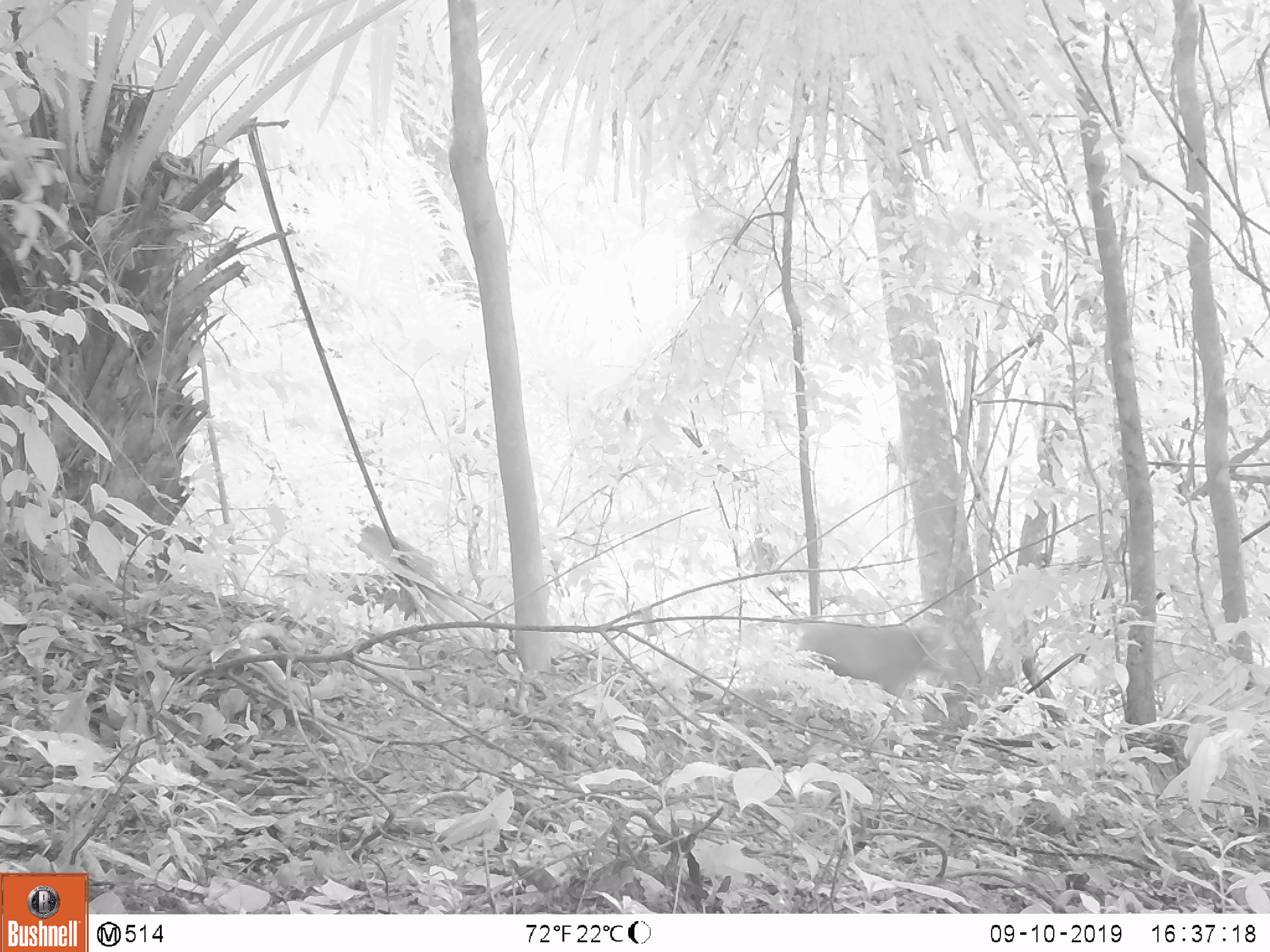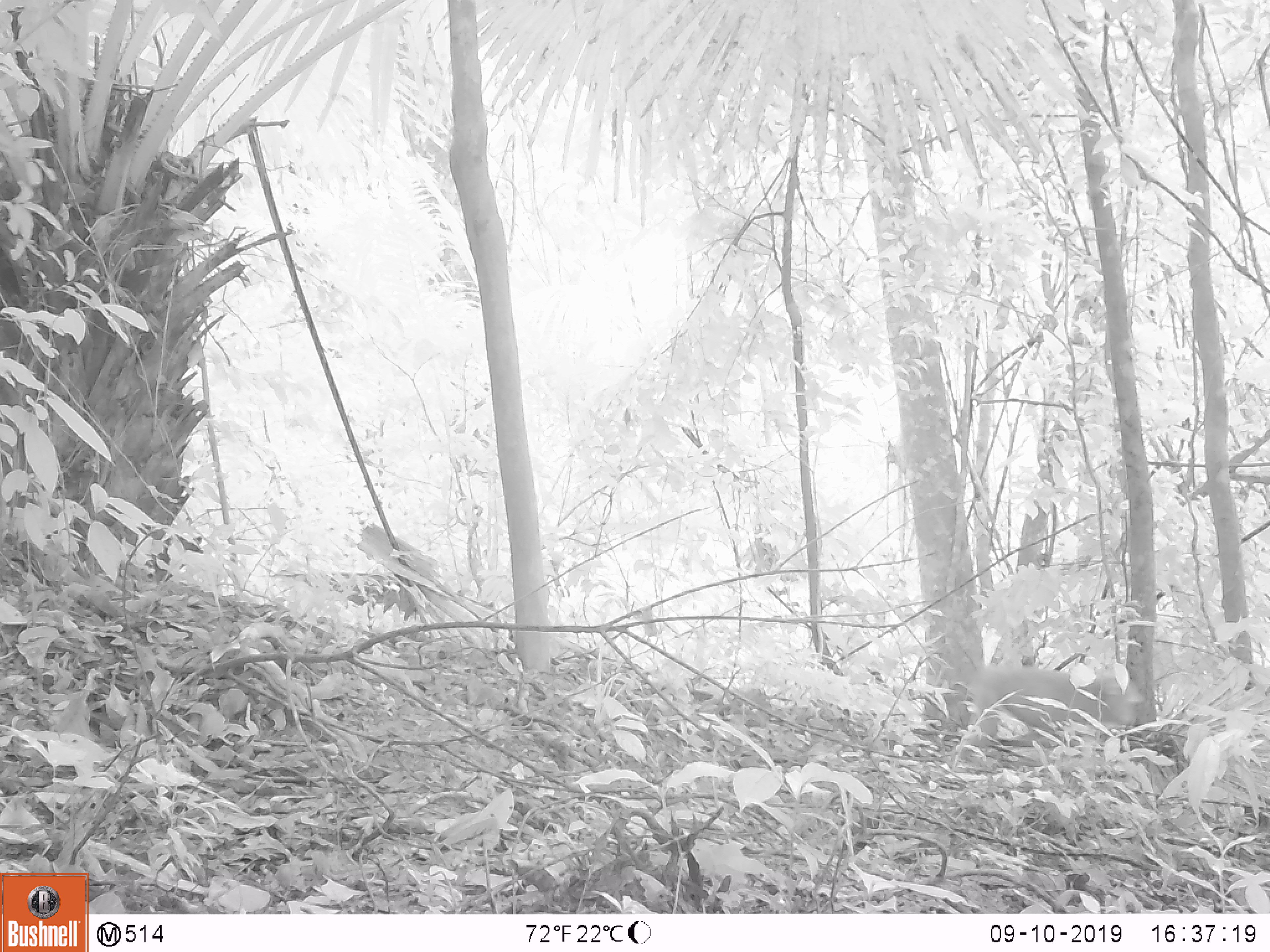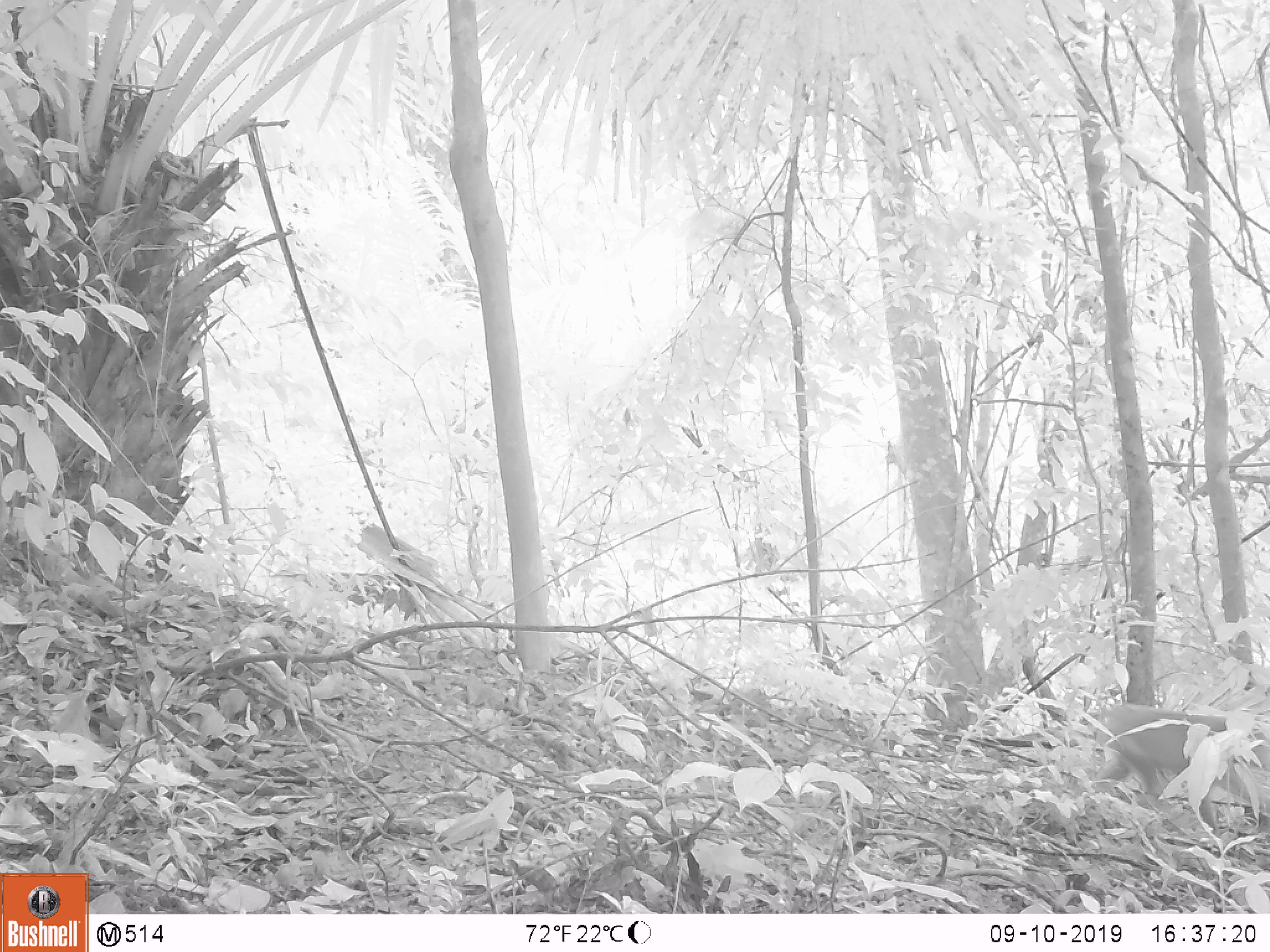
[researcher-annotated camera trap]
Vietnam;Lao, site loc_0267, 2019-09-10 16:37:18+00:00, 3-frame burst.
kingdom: Animalia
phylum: Chordata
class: Mammalia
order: Primates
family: Cercopithecidae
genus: Macaca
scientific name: Macaca nemestrina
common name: pig-tailed macaque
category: pig tailed macaque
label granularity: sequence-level